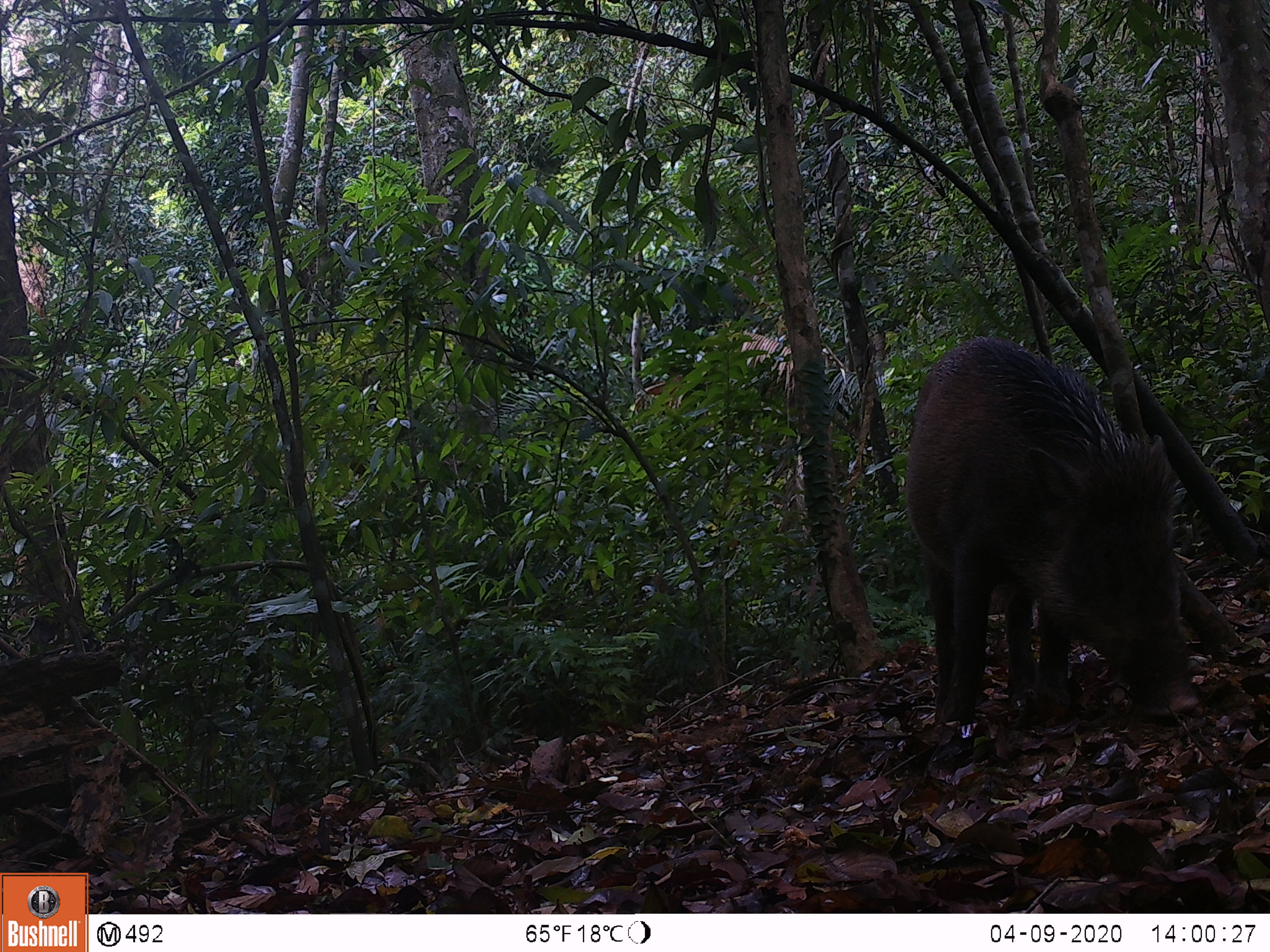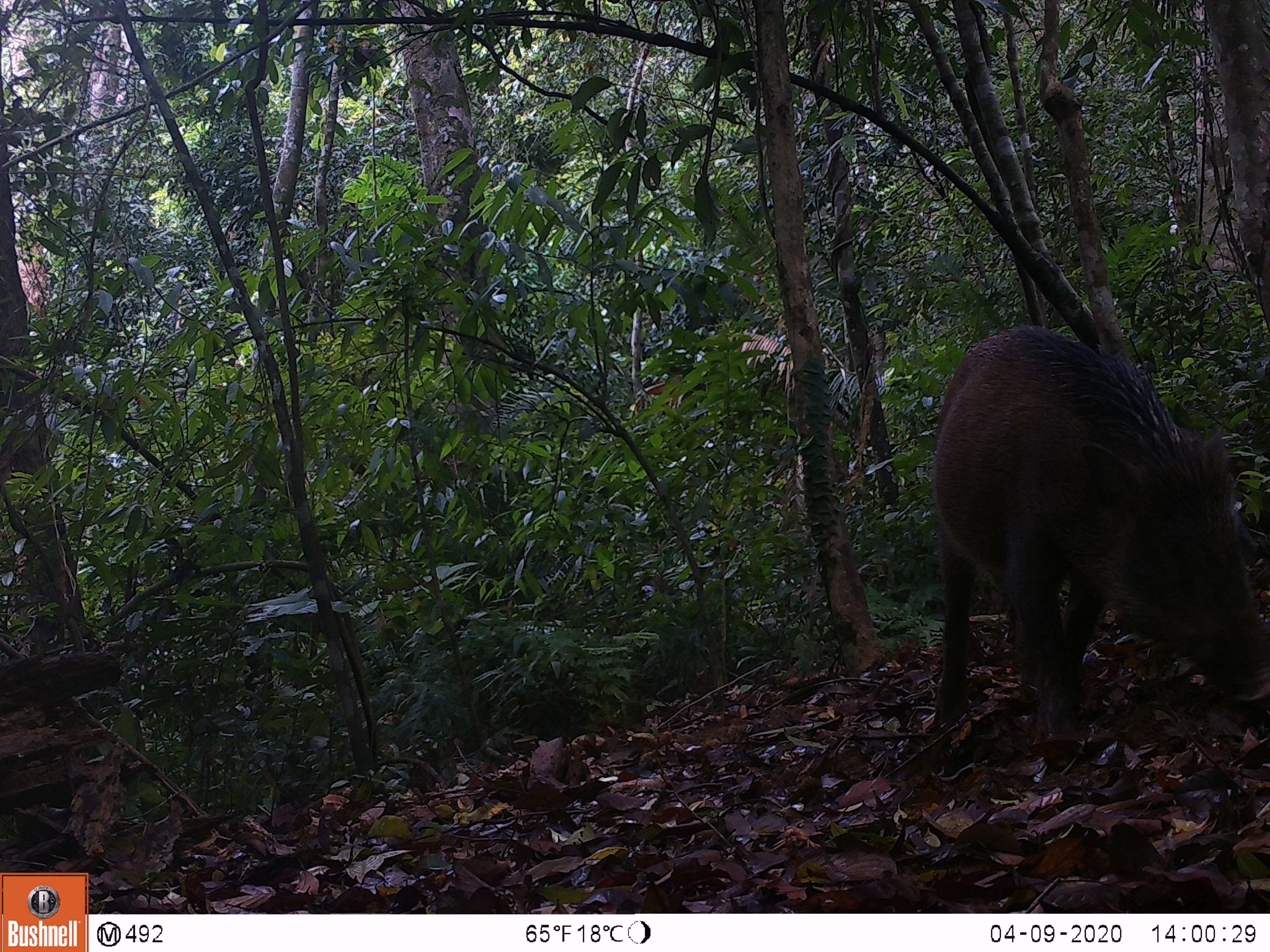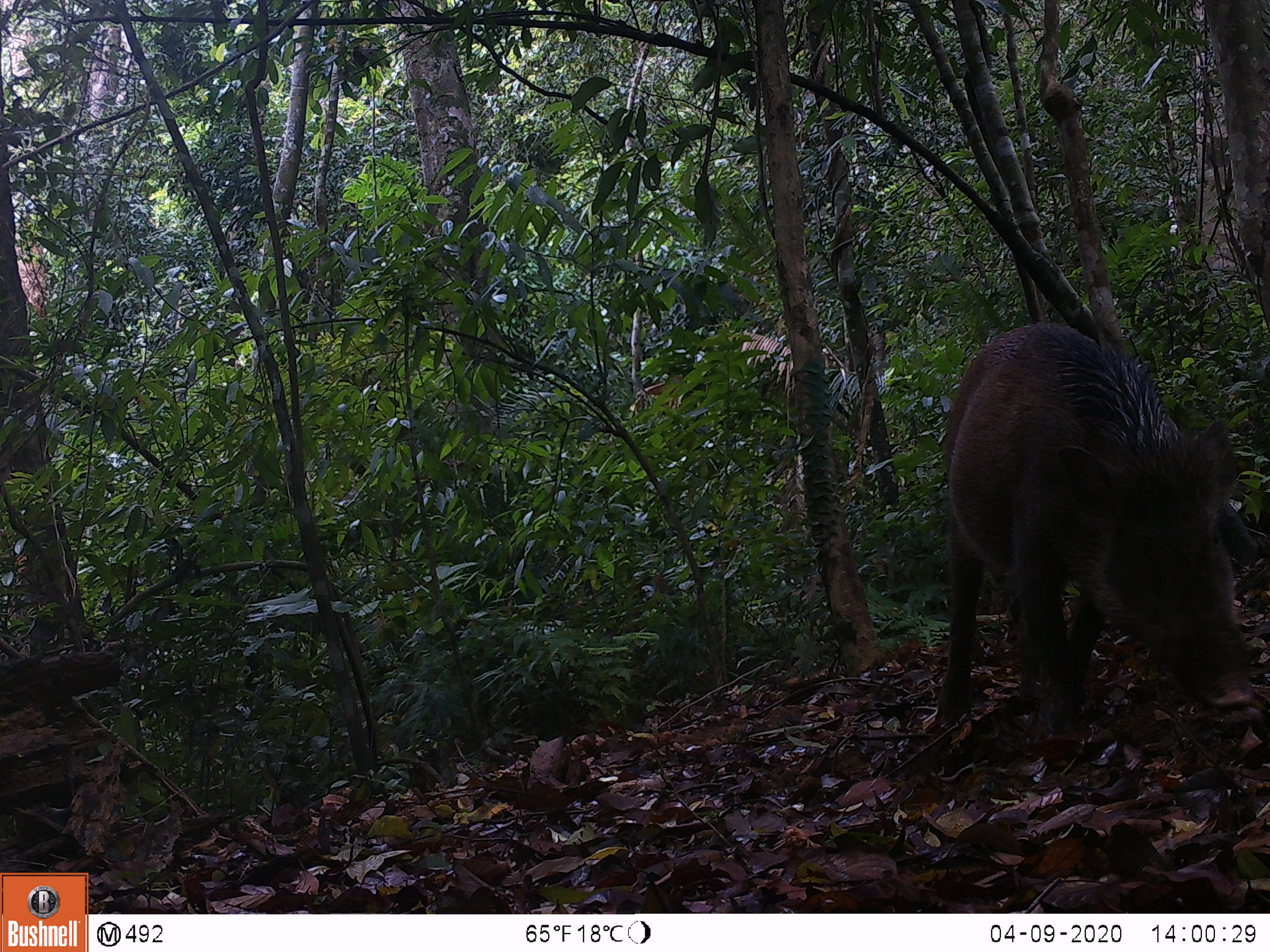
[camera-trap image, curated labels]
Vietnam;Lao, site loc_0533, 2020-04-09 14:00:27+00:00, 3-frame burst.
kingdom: Animalia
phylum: Chordata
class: Mammalia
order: Artiodactyla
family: Suidae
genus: Sus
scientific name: Sus scrofa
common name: eurasian wild pig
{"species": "eurasian wild pig (Sus scrofa)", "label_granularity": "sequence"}